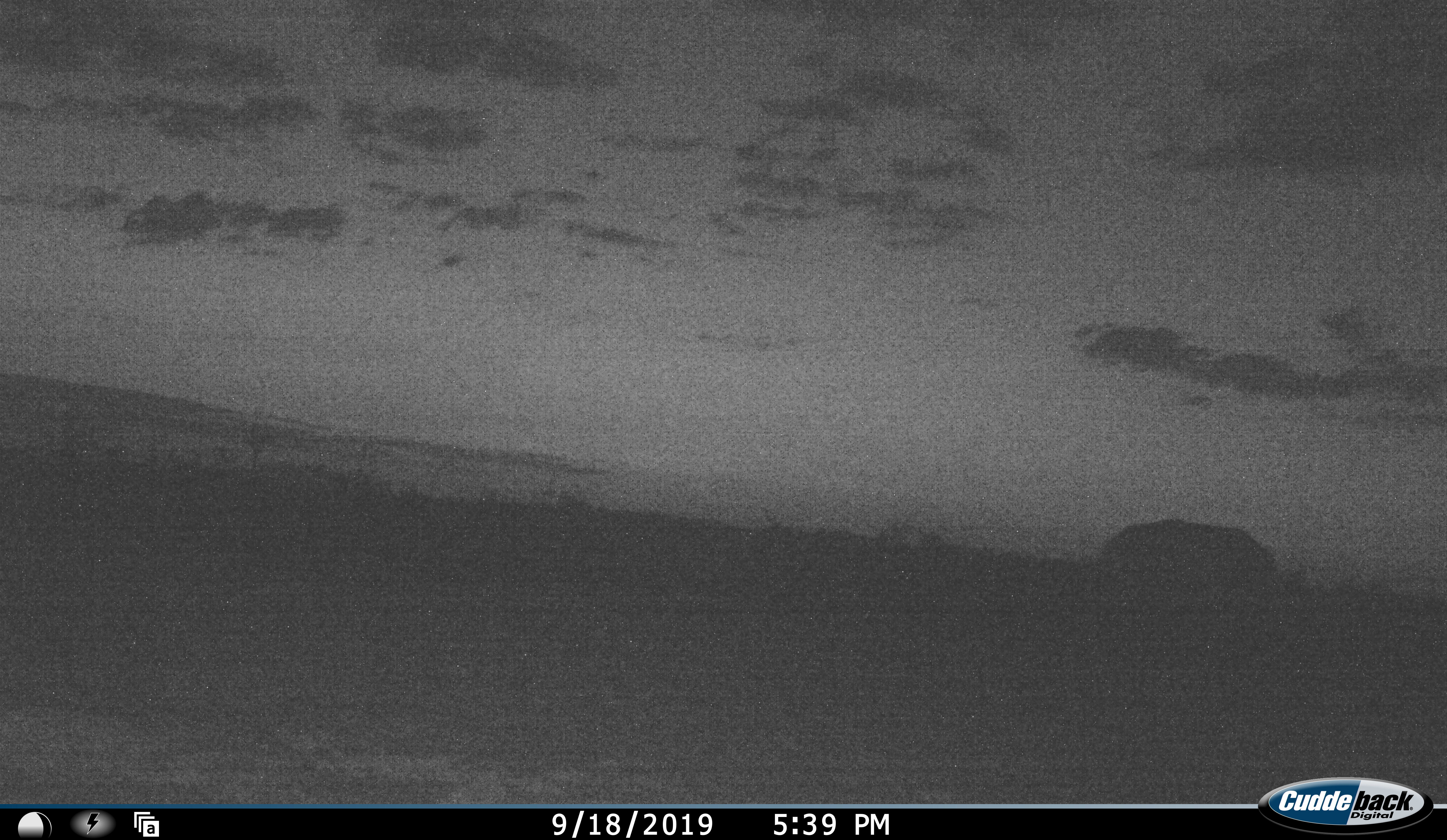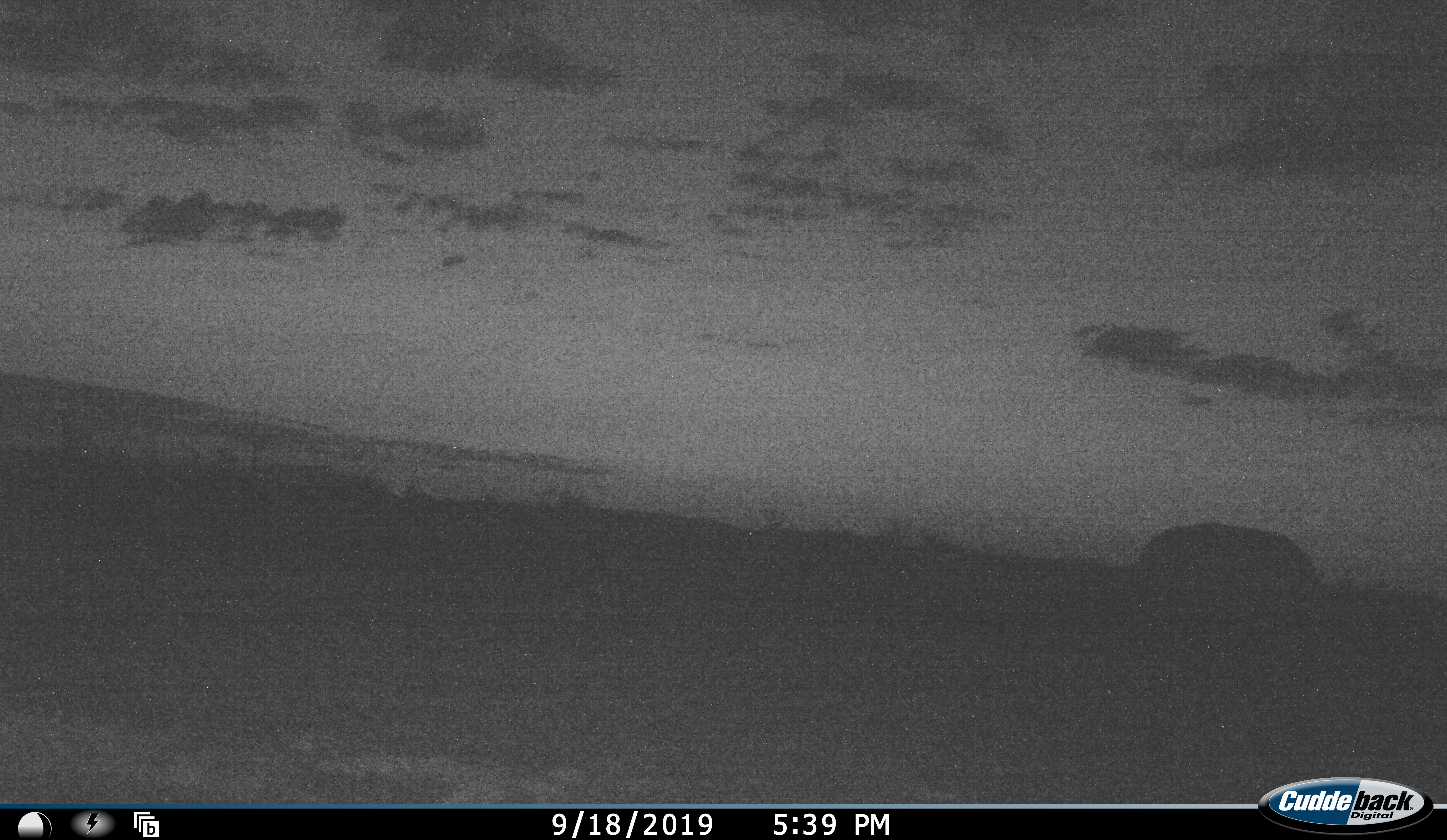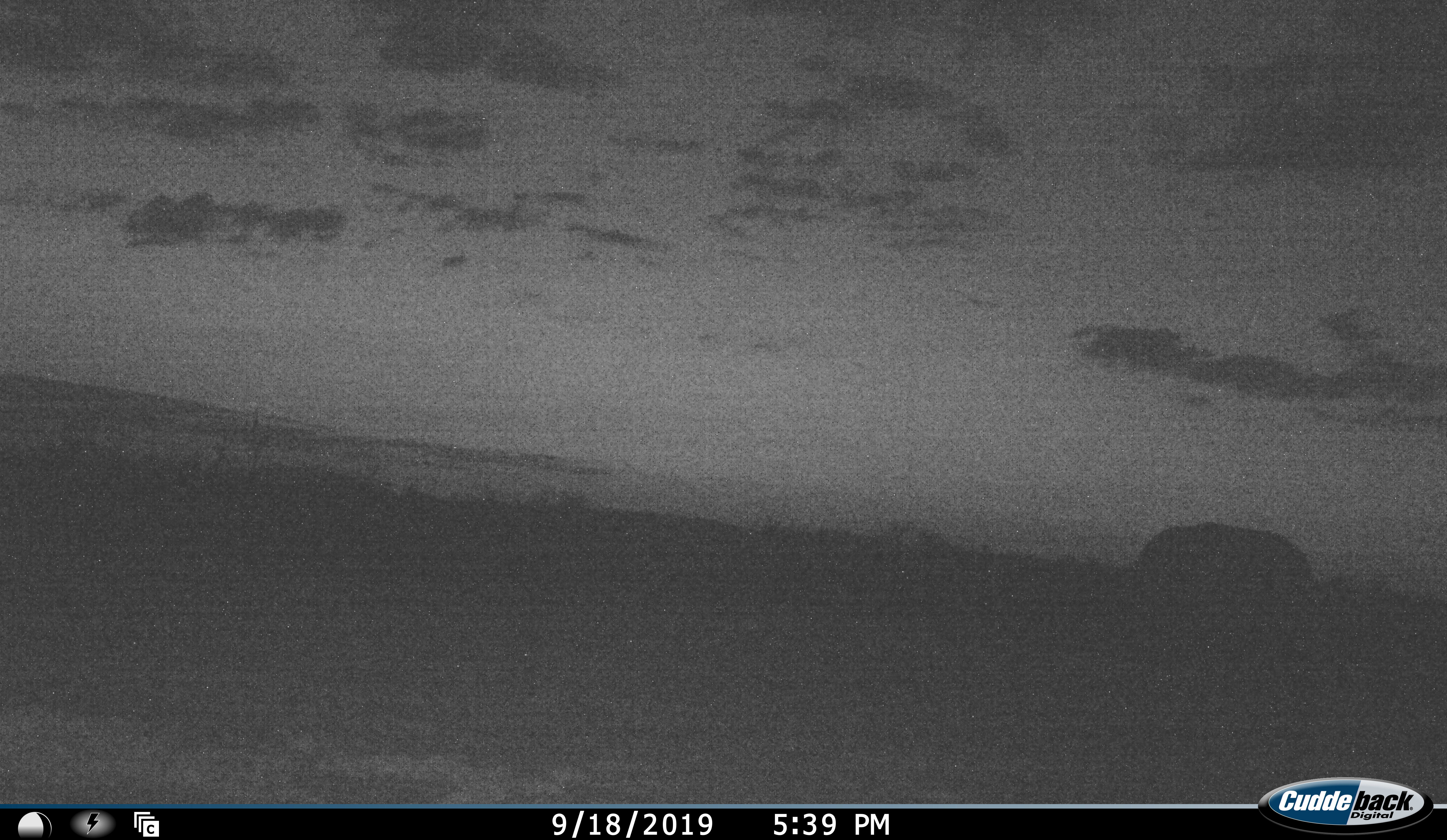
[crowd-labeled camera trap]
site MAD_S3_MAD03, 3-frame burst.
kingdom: Animalia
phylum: Chordata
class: Mammalia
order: Perissodactyla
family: Rhinocerotidae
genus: Ceratotherium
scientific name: Ceratotherium simum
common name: white rhinoceros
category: rhinoceroswhite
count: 1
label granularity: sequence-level